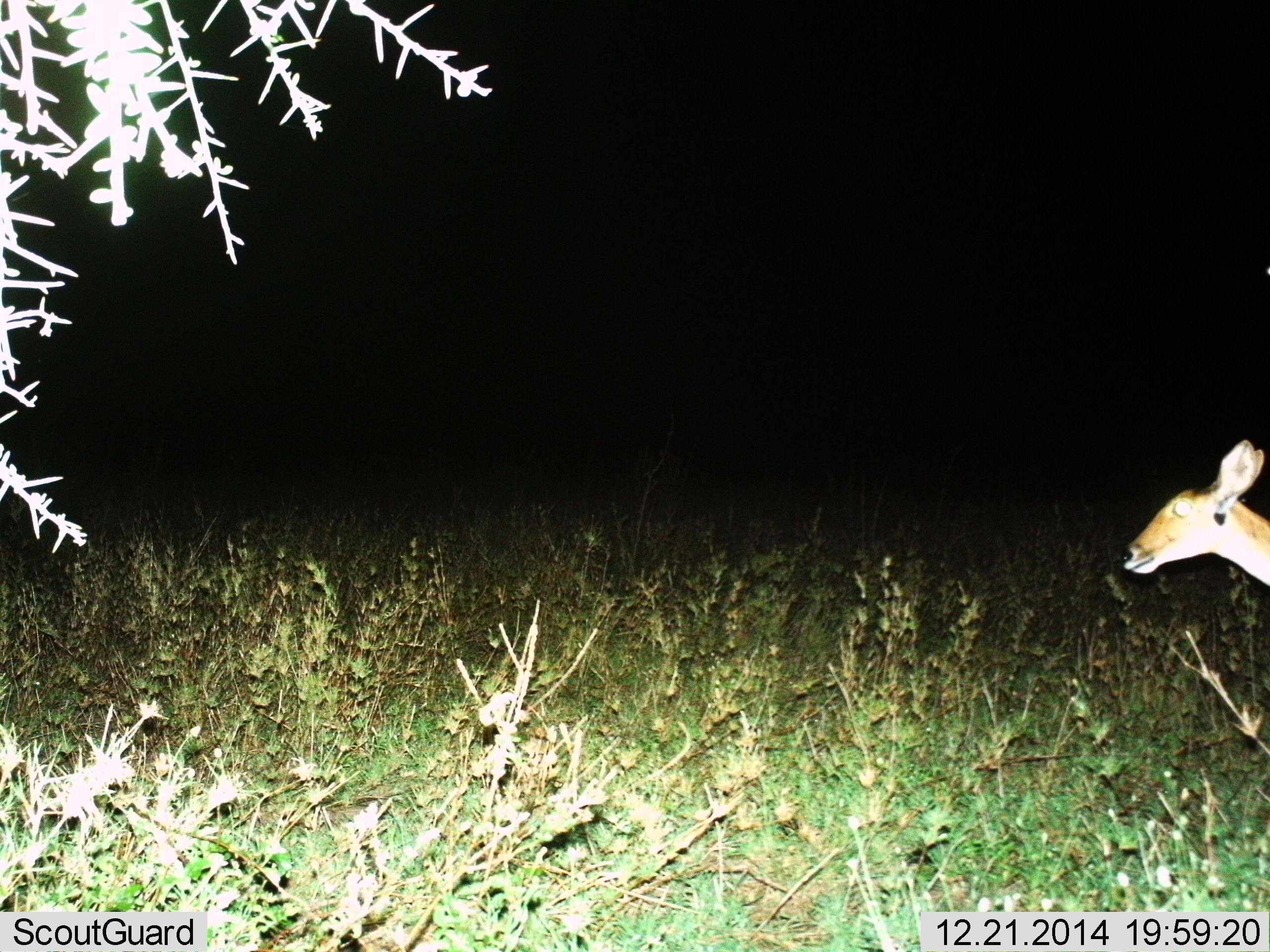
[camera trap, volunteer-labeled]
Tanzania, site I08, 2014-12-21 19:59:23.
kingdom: Animalia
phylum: Chordata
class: Mammalia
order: Artiodactyla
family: Bovidae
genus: Redunca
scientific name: Redunca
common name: reedbuck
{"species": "reedbuck (Redunca)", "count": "1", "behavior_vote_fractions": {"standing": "50%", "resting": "0%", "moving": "50%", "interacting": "0%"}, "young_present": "0%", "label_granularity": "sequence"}